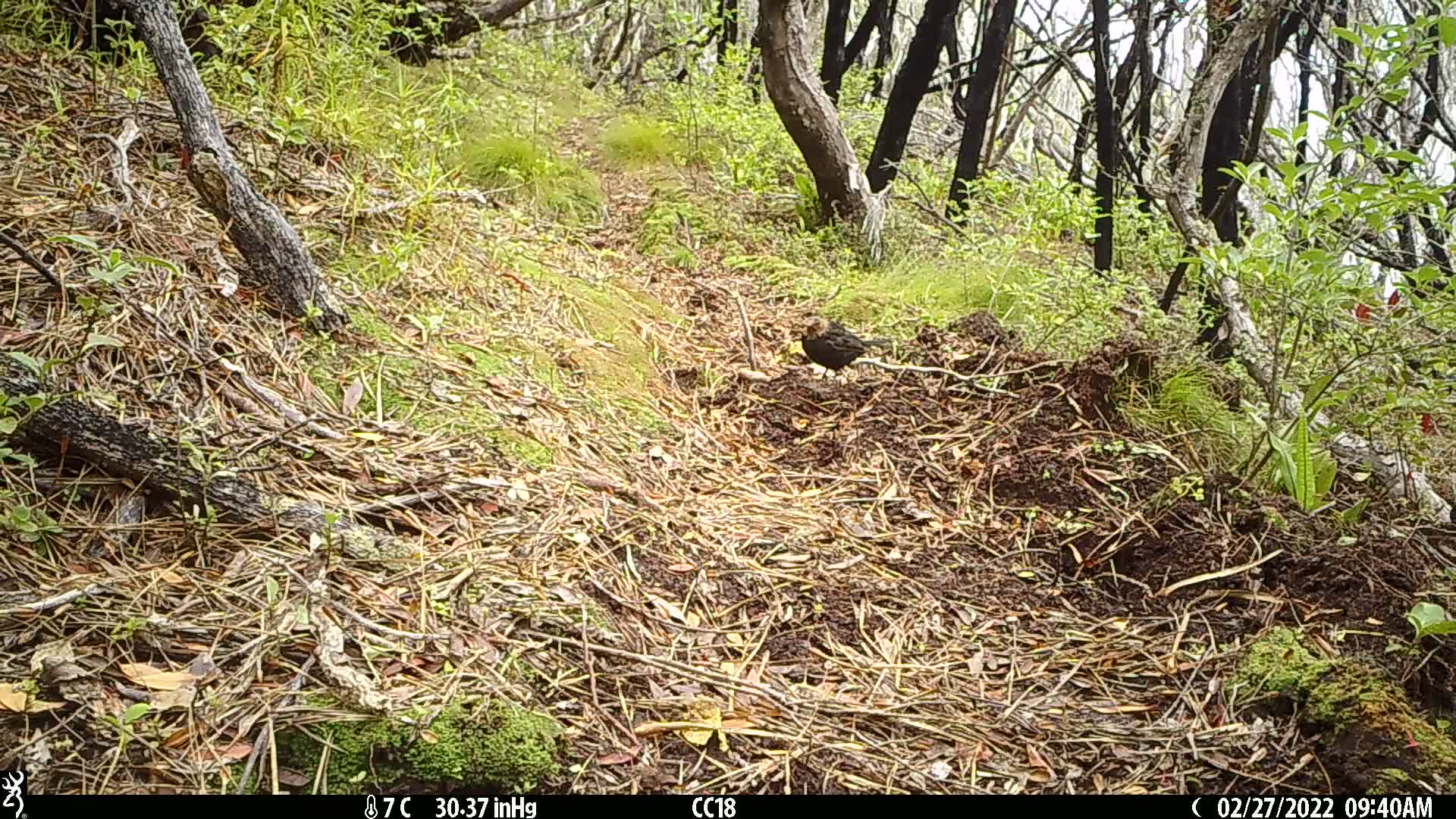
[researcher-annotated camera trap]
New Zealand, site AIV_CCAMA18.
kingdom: Animalia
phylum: Chordata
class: Aves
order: Passeriformes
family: Turdidae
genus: Turdus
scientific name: Turdus merula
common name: eurasian blackbird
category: blackbird